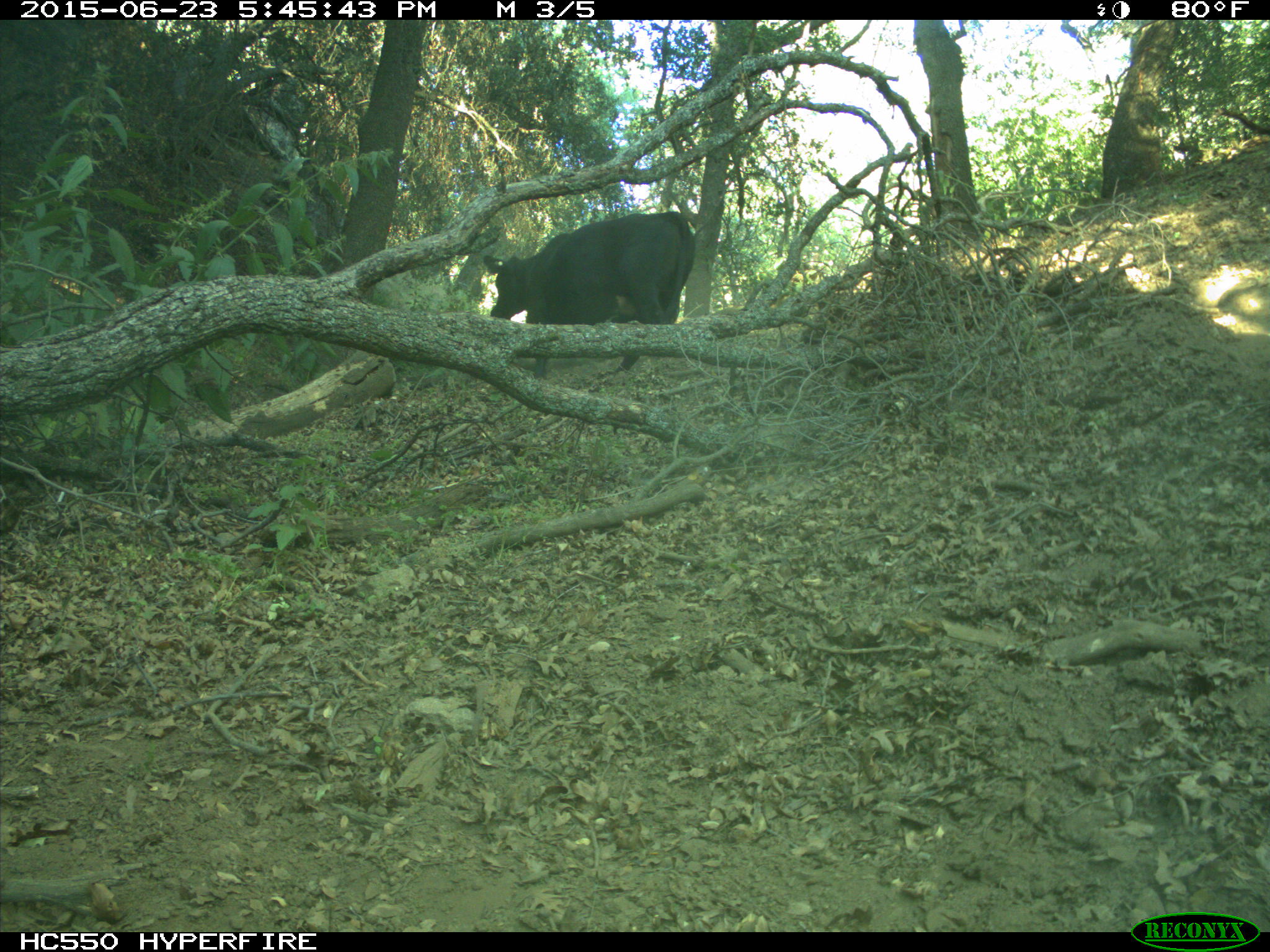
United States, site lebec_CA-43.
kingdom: Animalia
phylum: Chordata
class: Mammalia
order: Artiodactyla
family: Bovidae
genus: Bos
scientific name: Bos taurus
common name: domestic cow